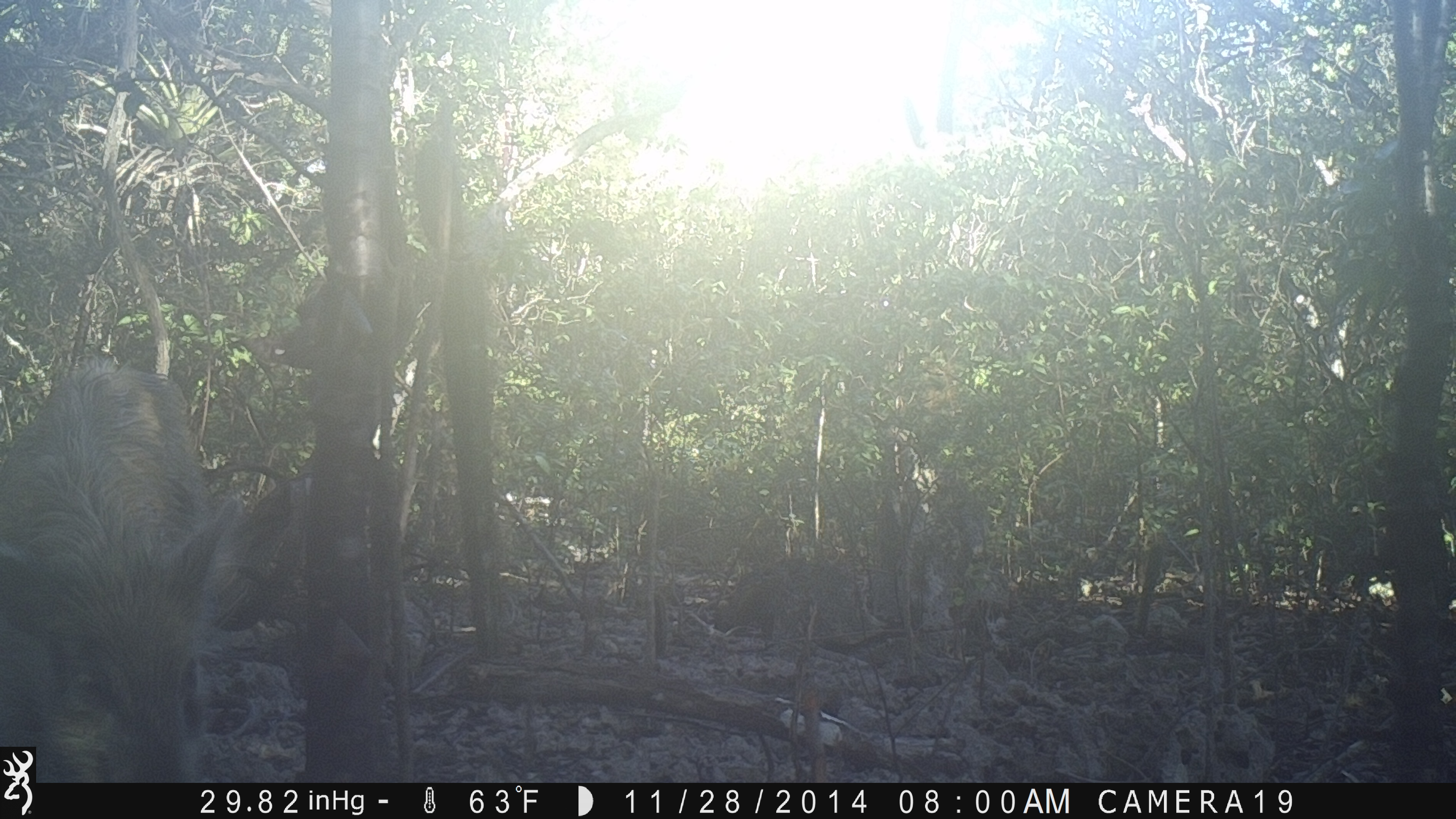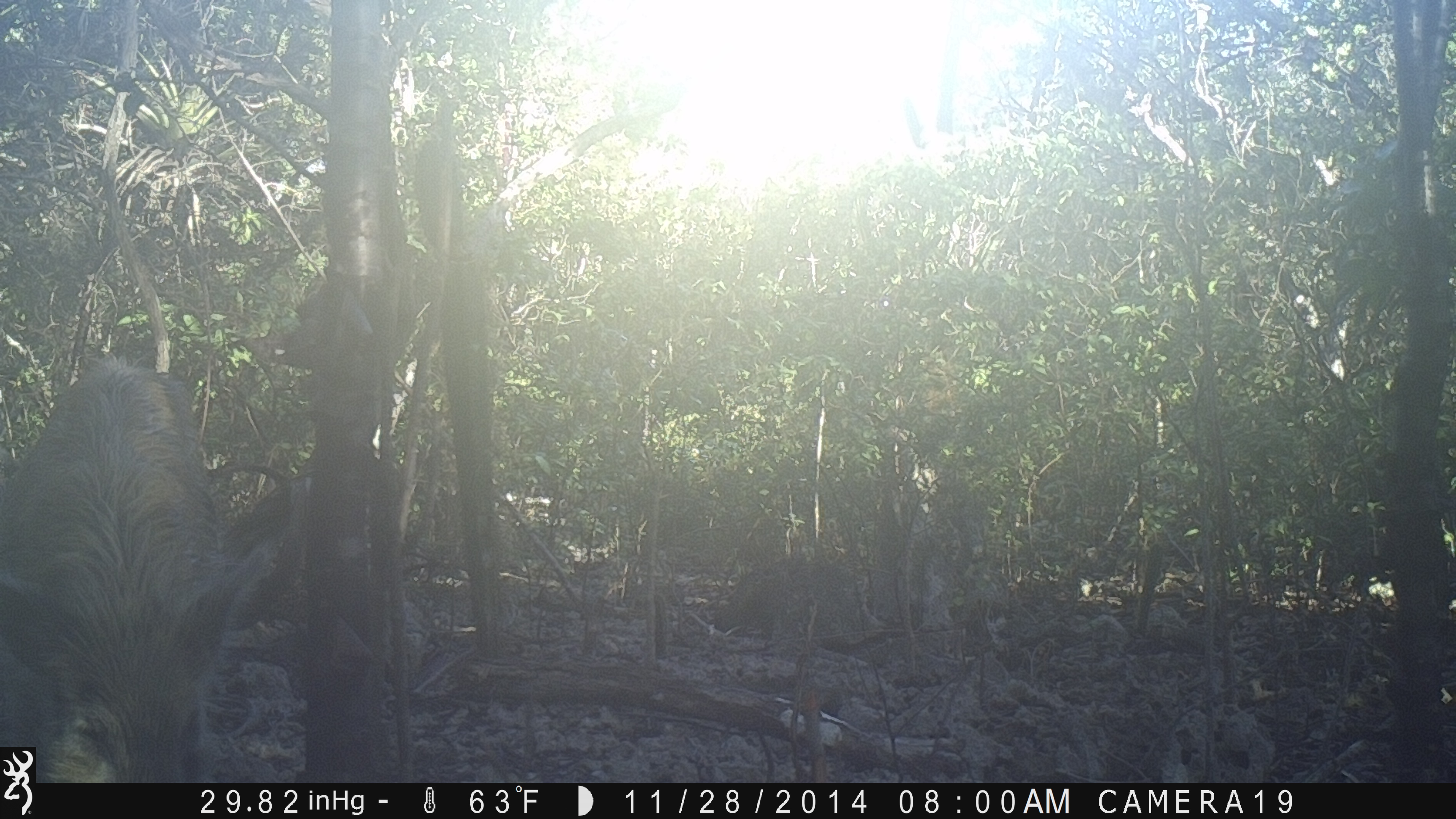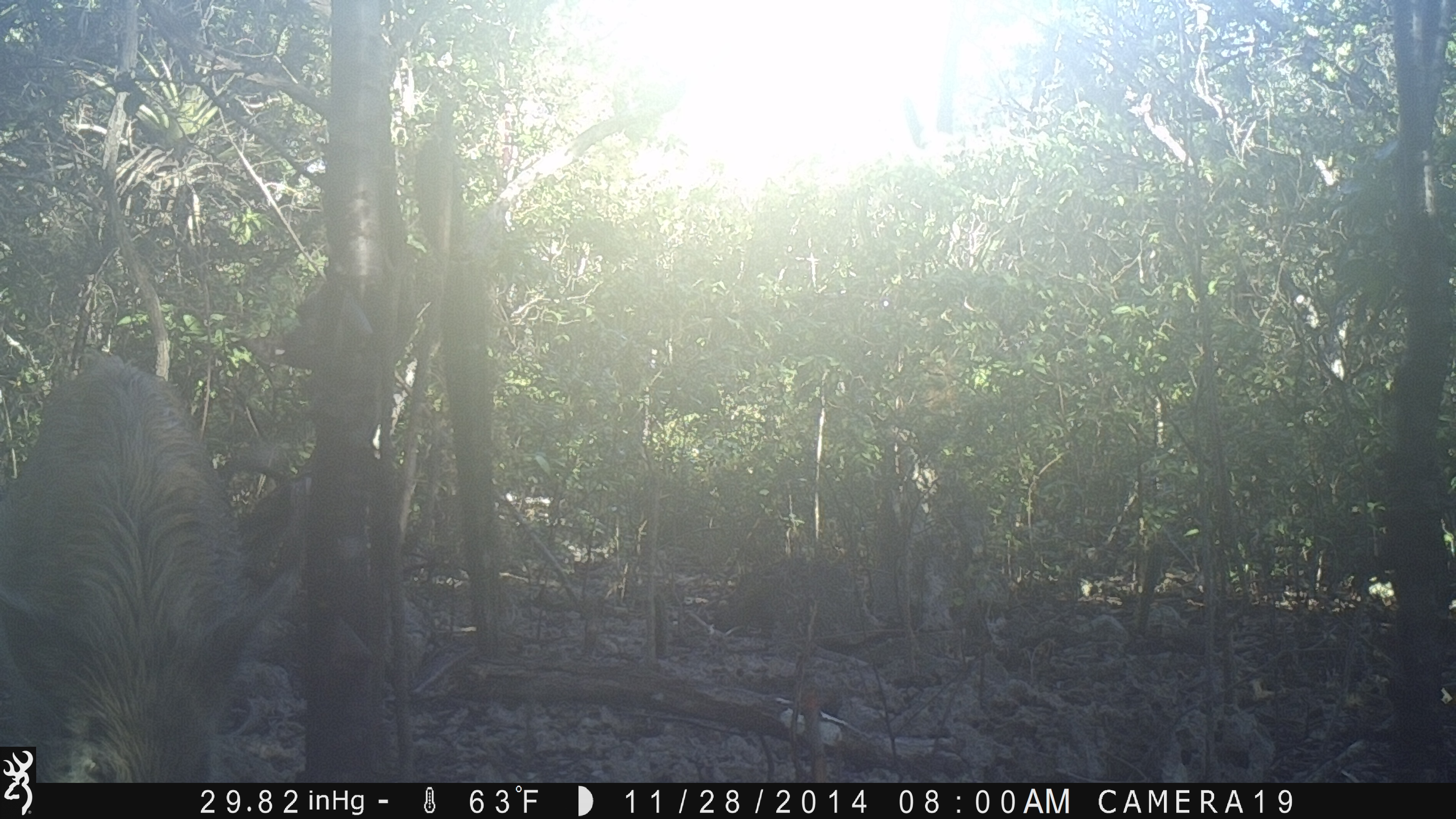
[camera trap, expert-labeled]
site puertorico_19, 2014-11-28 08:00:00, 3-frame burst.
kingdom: Animalia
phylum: Chordata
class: Mammalia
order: Artiodactyla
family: Suidae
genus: Sus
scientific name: Sus scrofa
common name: pig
Pig (Sus scrofa).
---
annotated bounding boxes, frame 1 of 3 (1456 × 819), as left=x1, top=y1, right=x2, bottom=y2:
pig: left=0, top=358, right=243, bottom=790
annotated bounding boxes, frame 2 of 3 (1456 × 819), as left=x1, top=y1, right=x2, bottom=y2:
pig: left=0, top=359, right=293, bottom=785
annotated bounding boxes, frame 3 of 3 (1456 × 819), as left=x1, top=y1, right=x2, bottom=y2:
pig: left=0, top=346, right=284, bottom=789